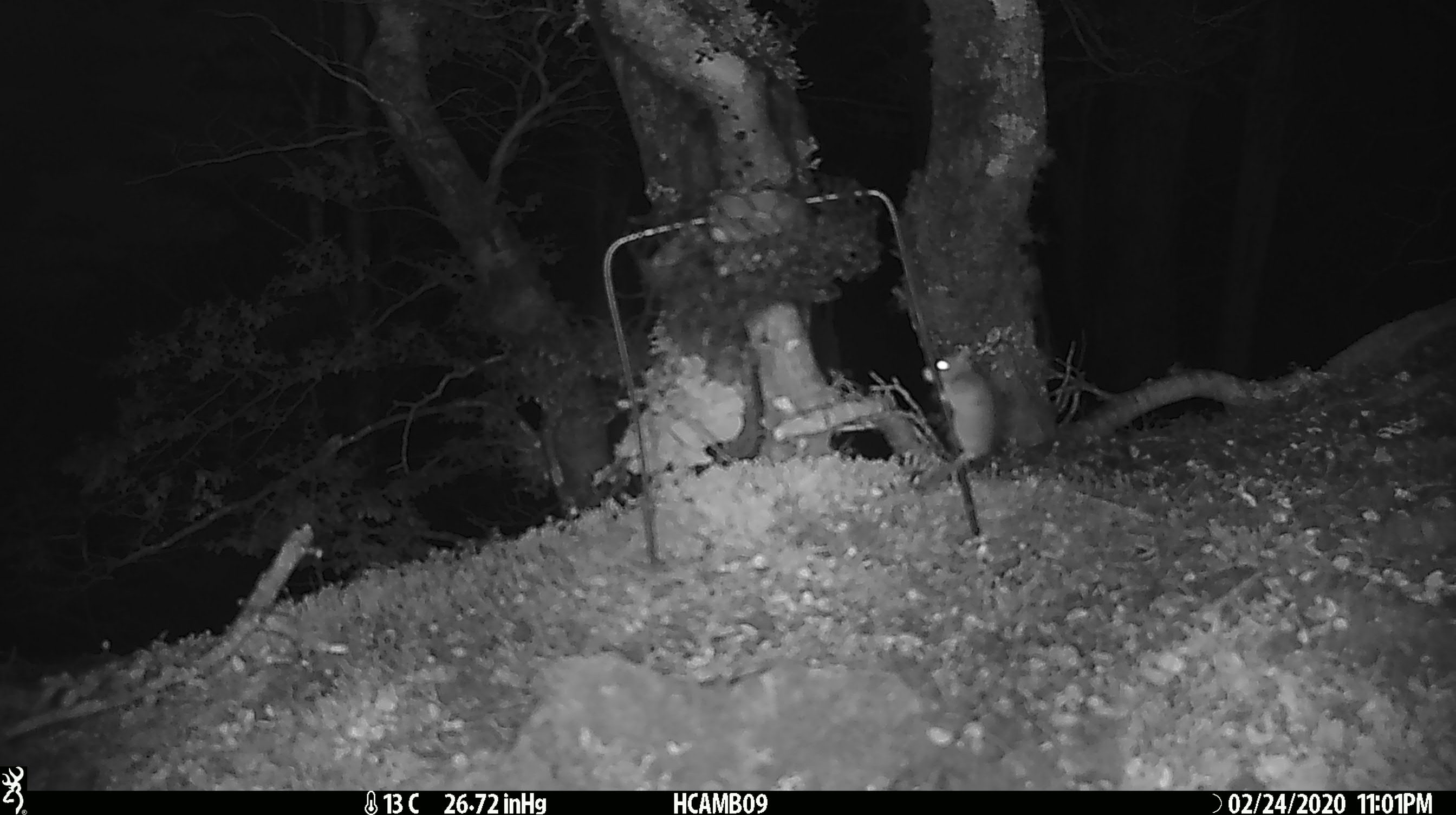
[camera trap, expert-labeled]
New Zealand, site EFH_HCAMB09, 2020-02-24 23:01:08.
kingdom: Animalia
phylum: Chordata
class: Mammalia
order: Rodentia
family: Muridae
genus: Mus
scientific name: Mus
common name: mouse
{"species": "mouse (Mus)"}